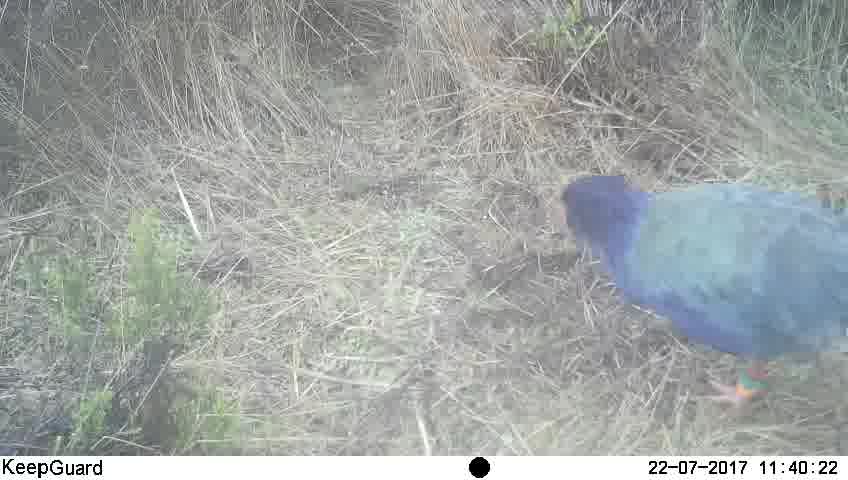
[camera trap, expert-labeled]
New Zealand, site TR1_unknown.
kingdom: Animalia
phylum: Chordata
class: Aves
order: Gruiformes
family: Rallidae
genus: Porphyrio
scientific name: Porphyrio mantelli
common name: takahe